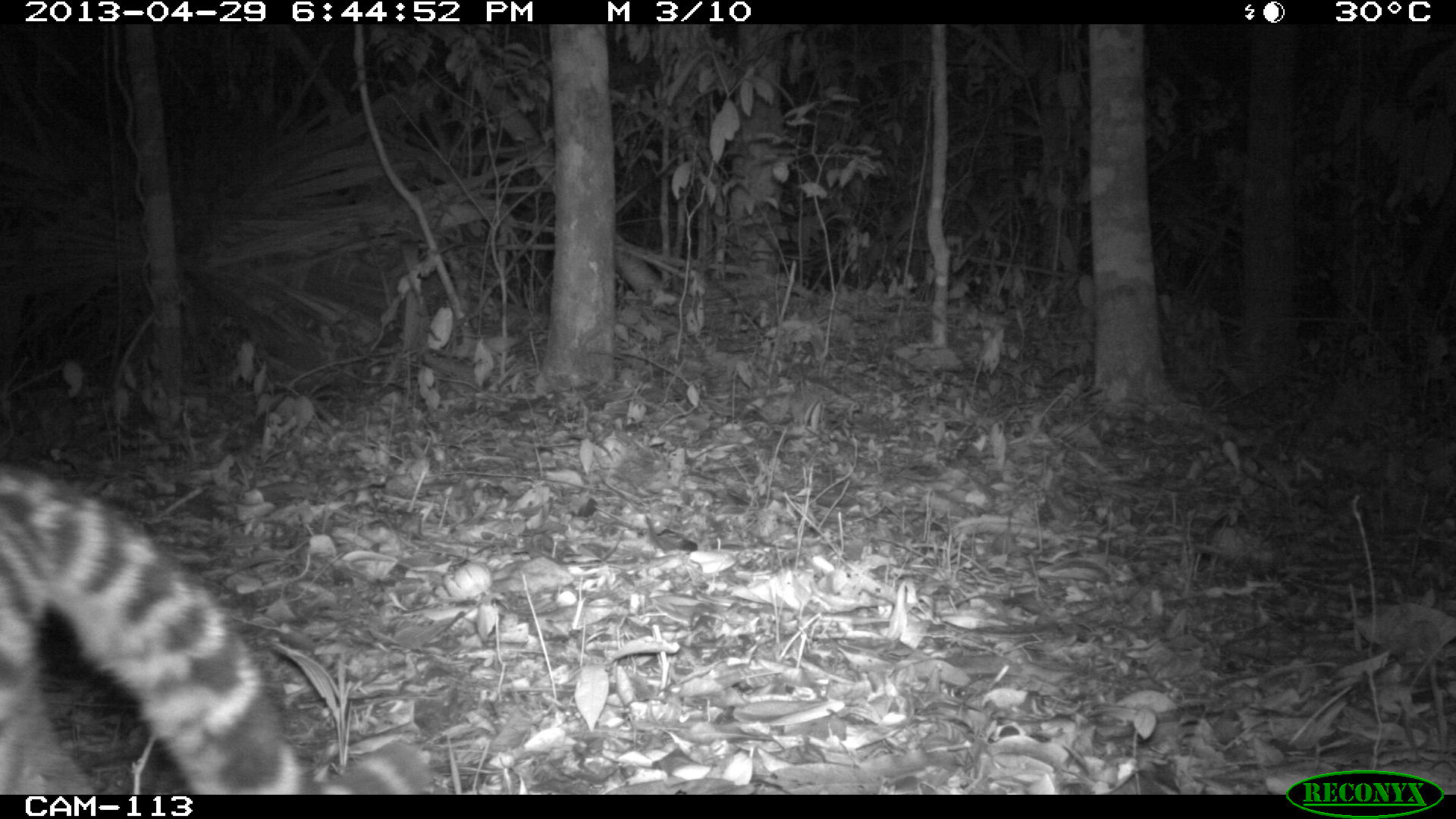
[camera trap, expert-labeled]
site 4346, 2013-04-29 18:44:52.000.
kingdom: Animalia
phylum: Chordata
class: Mammalia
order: Carnivora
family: Felidae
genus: Leopardus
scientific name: Leopardus wiedii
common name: margay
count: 1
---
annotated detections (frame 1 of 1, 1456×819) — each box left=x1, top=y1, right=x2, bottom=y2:
leopardus wiedii: left=0, top=456, right=434, bottom=795